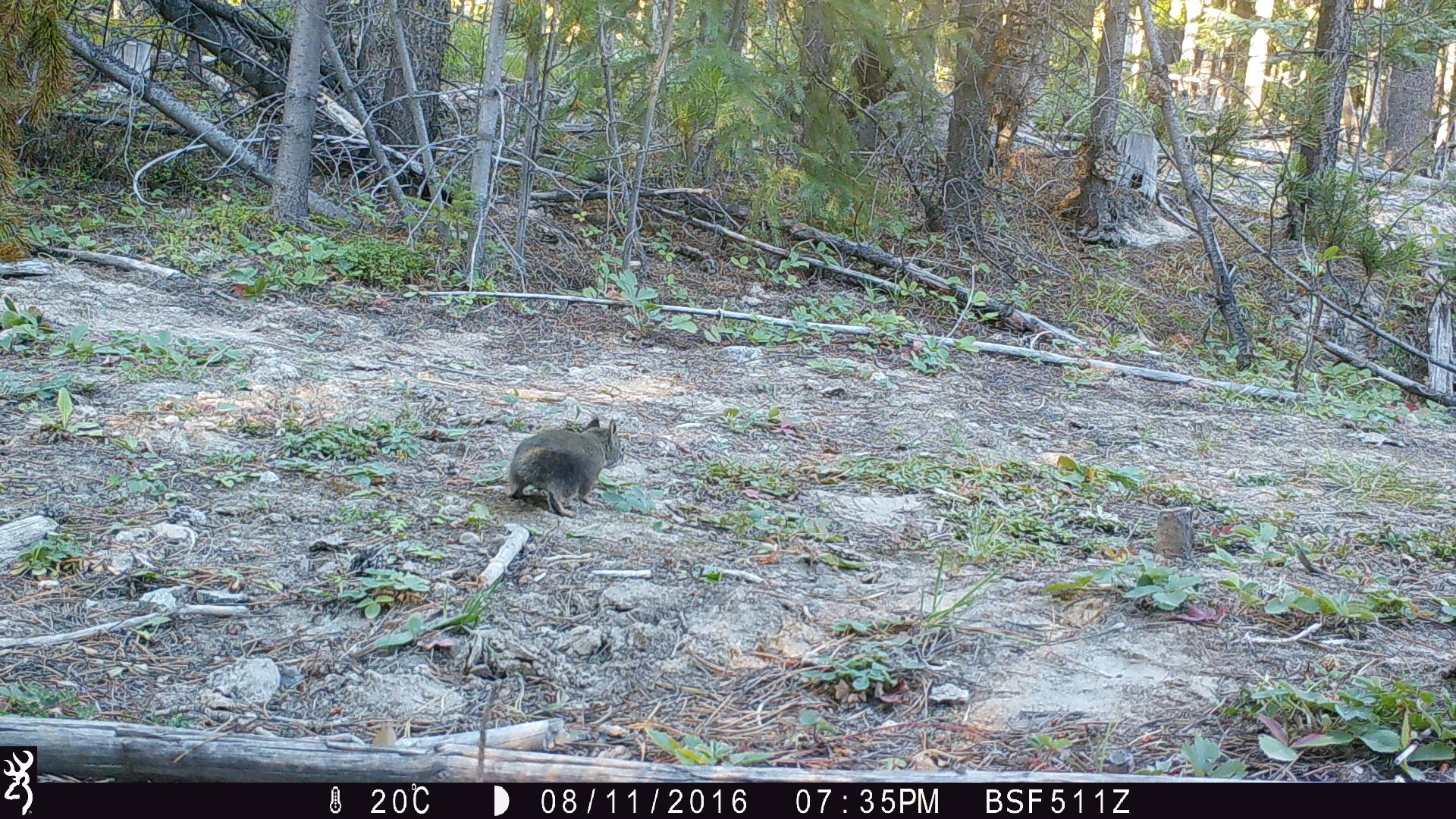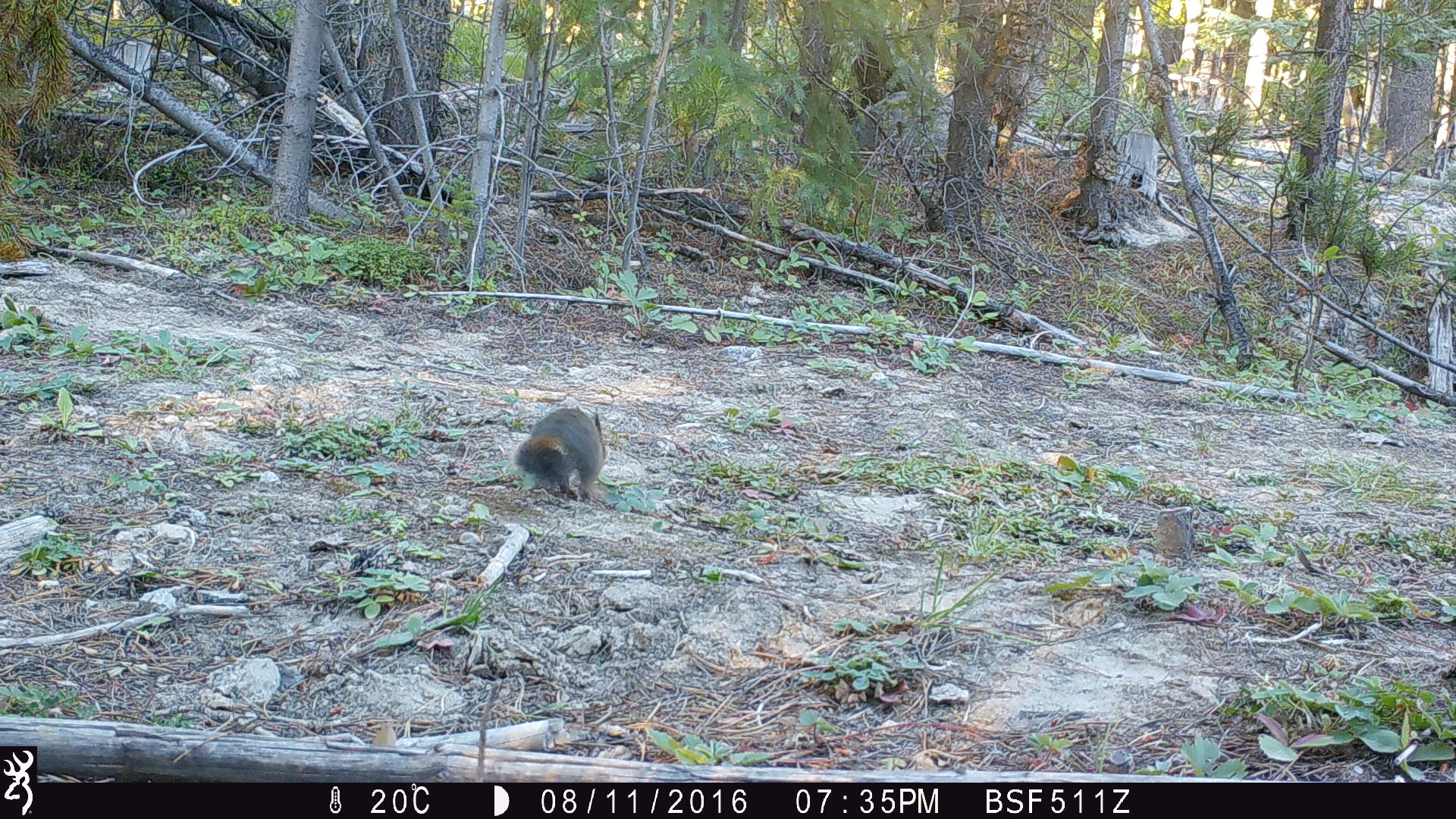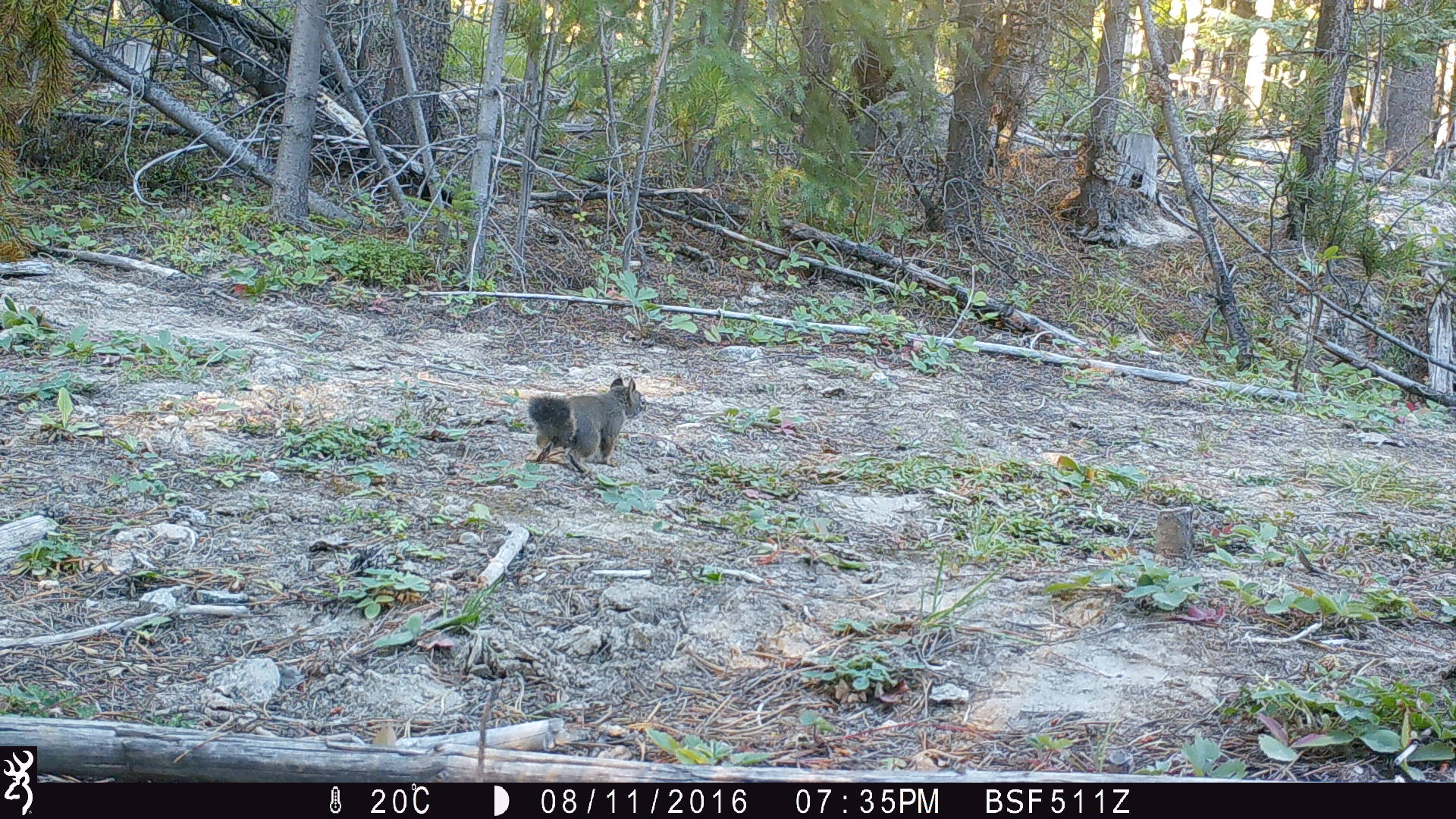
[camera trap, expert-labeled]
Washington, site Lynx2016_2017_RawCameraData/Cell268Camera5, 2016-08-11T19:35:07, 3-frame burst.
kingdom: Animalia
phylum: Chordata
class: Mammalia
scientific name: Mammalia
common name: small mammal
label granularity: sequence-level